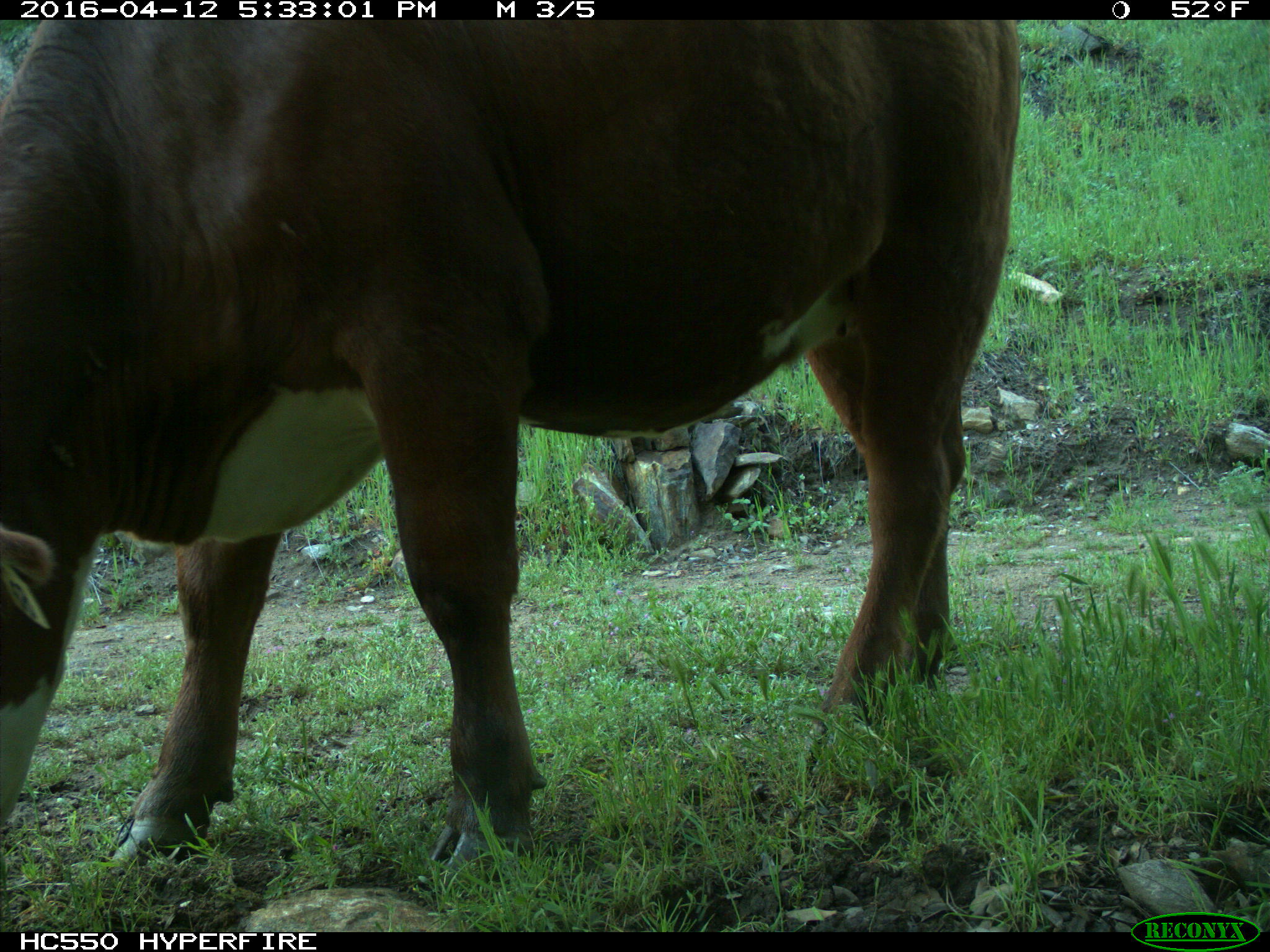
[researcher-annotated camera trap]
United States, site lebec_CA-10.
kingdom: Animalia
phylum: Chordata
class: Mammalia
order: Artiodactyla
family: Bovidae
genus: Bos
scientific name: Bos taurus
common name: domestic cow